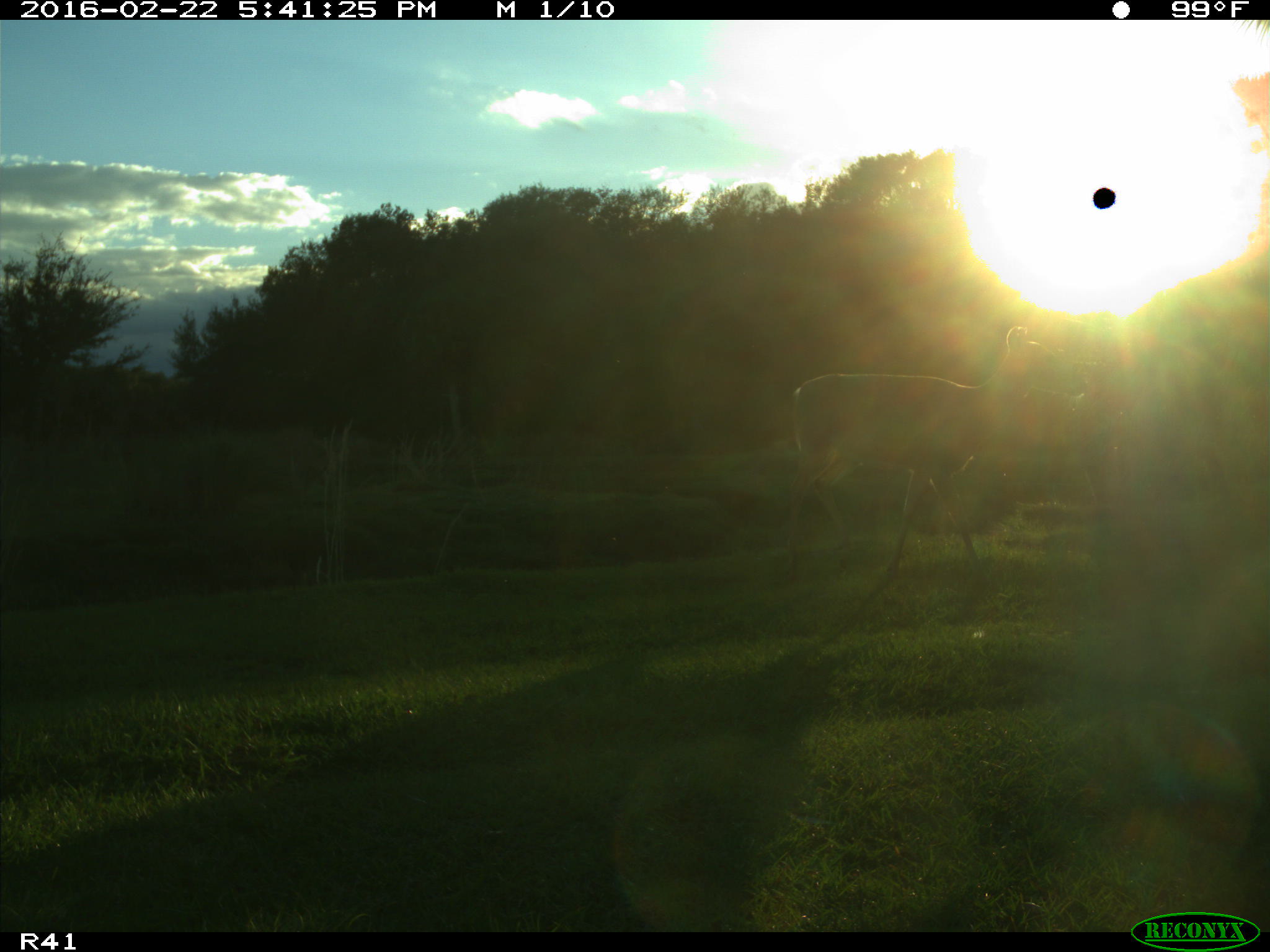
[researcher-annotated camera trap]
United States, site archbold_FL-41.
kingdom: Animalia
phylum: Chordata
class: Mammalia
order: Artiodactyla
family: Cervidae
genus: Odocoileus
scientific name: Odocoileus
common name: deer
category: unidentified deer